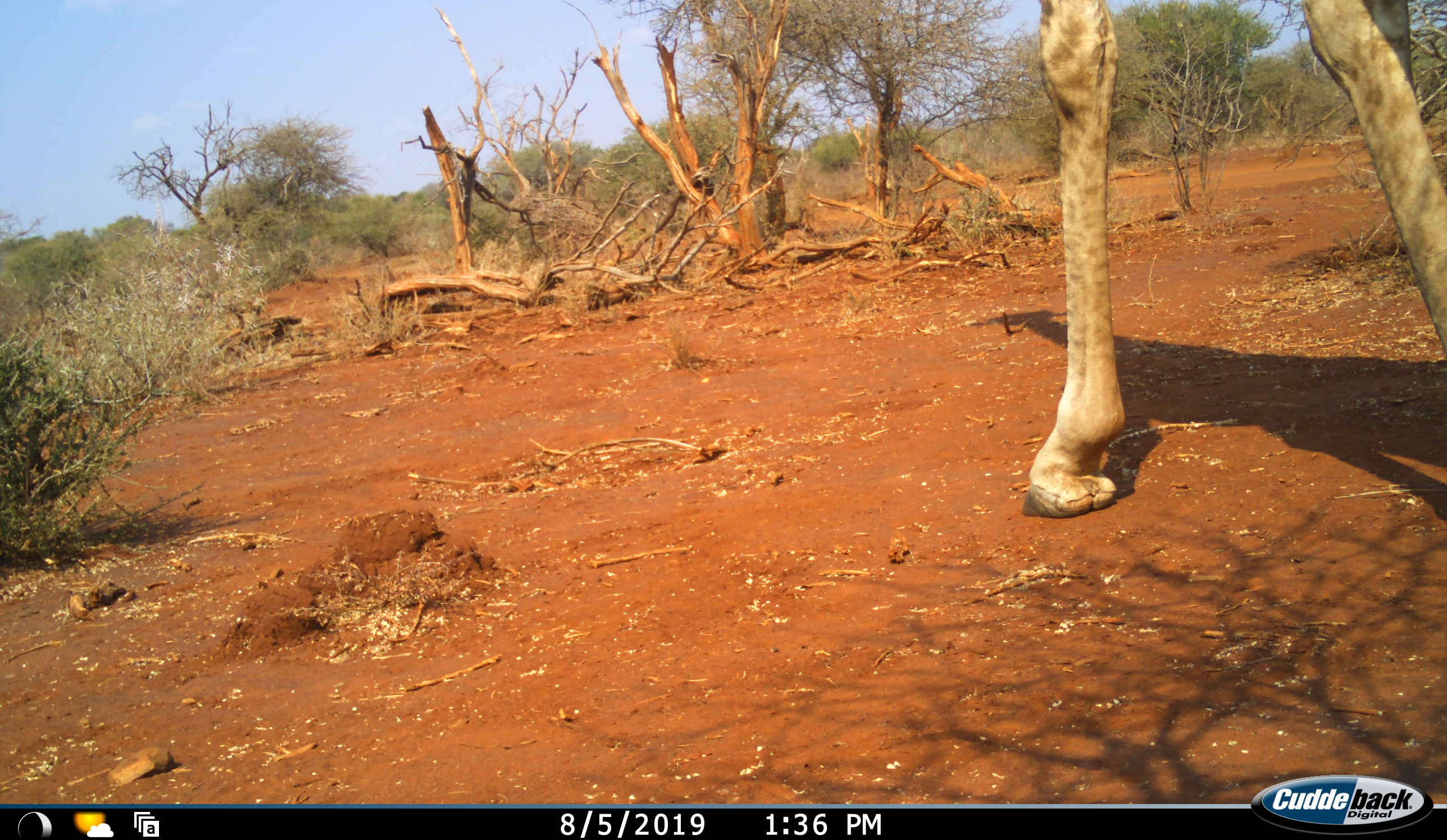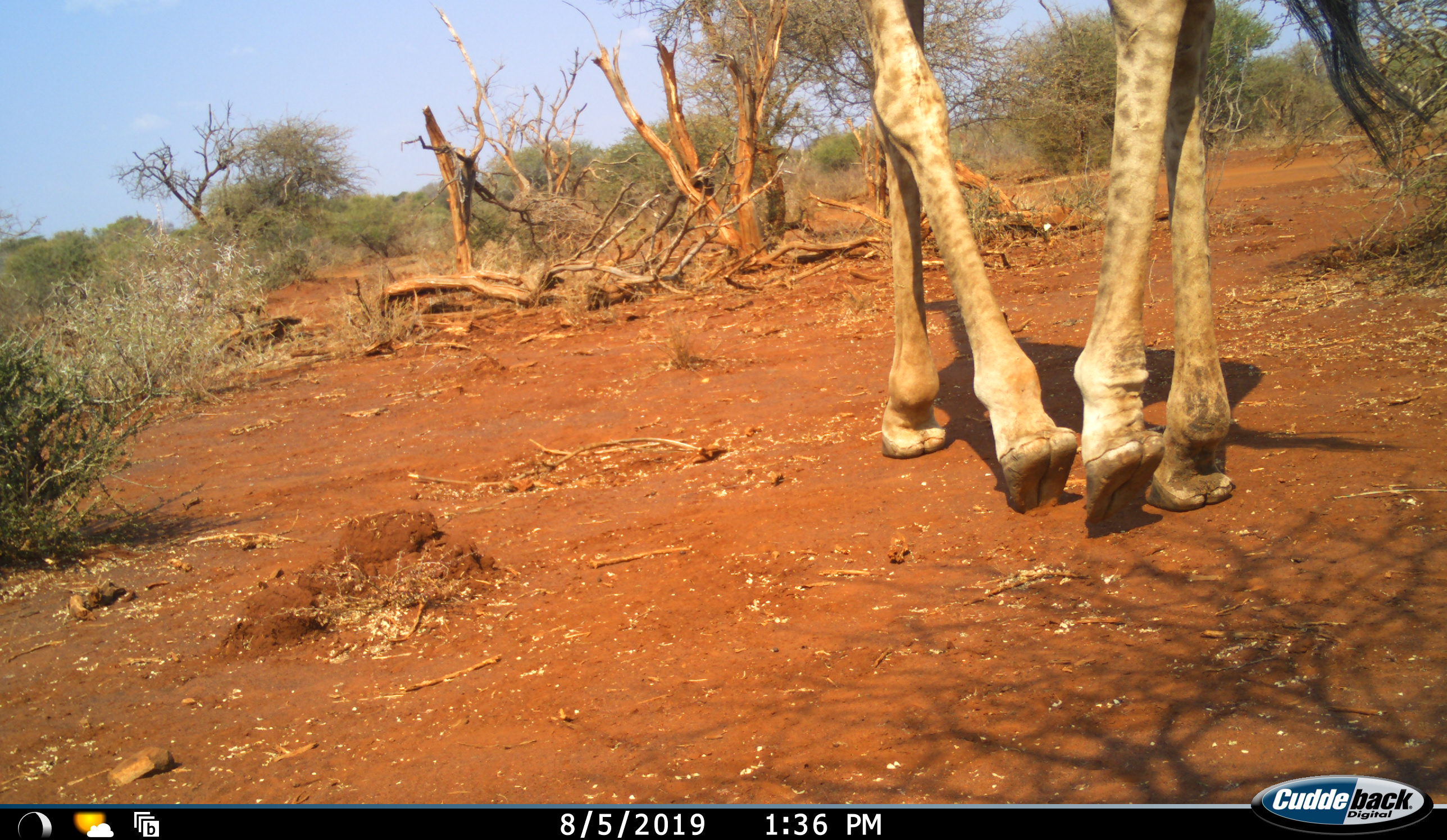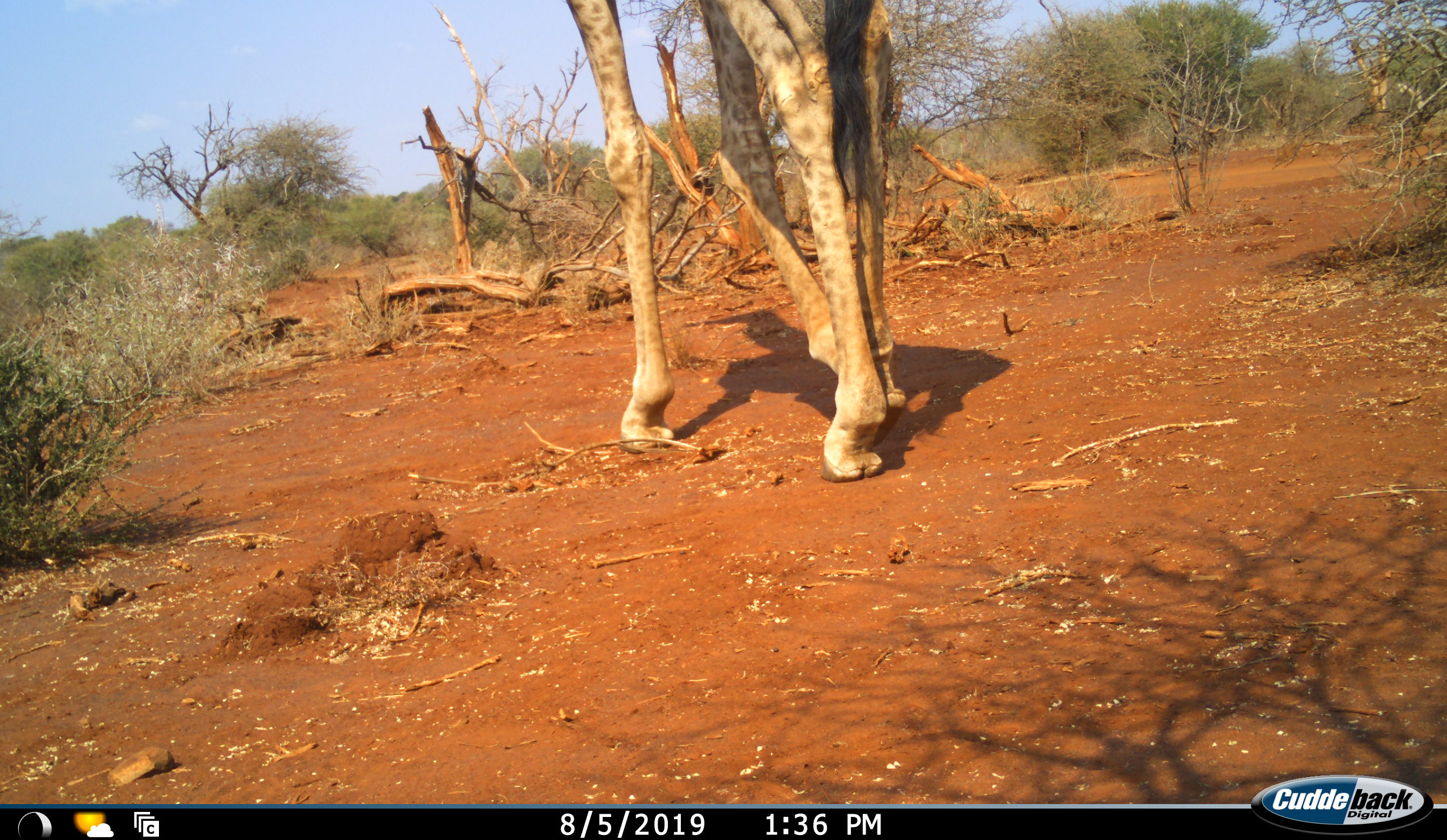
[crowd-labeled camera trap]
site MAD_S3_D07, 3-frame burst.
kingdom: Animalia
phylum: Chordata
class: Mammalia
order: Artiodactyla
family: Giraffidae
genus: Giraffa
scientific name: Giraffa camelopardalis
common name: giraffe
Giraffe (Giraffa camelopardalis), count 1. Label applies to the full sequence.